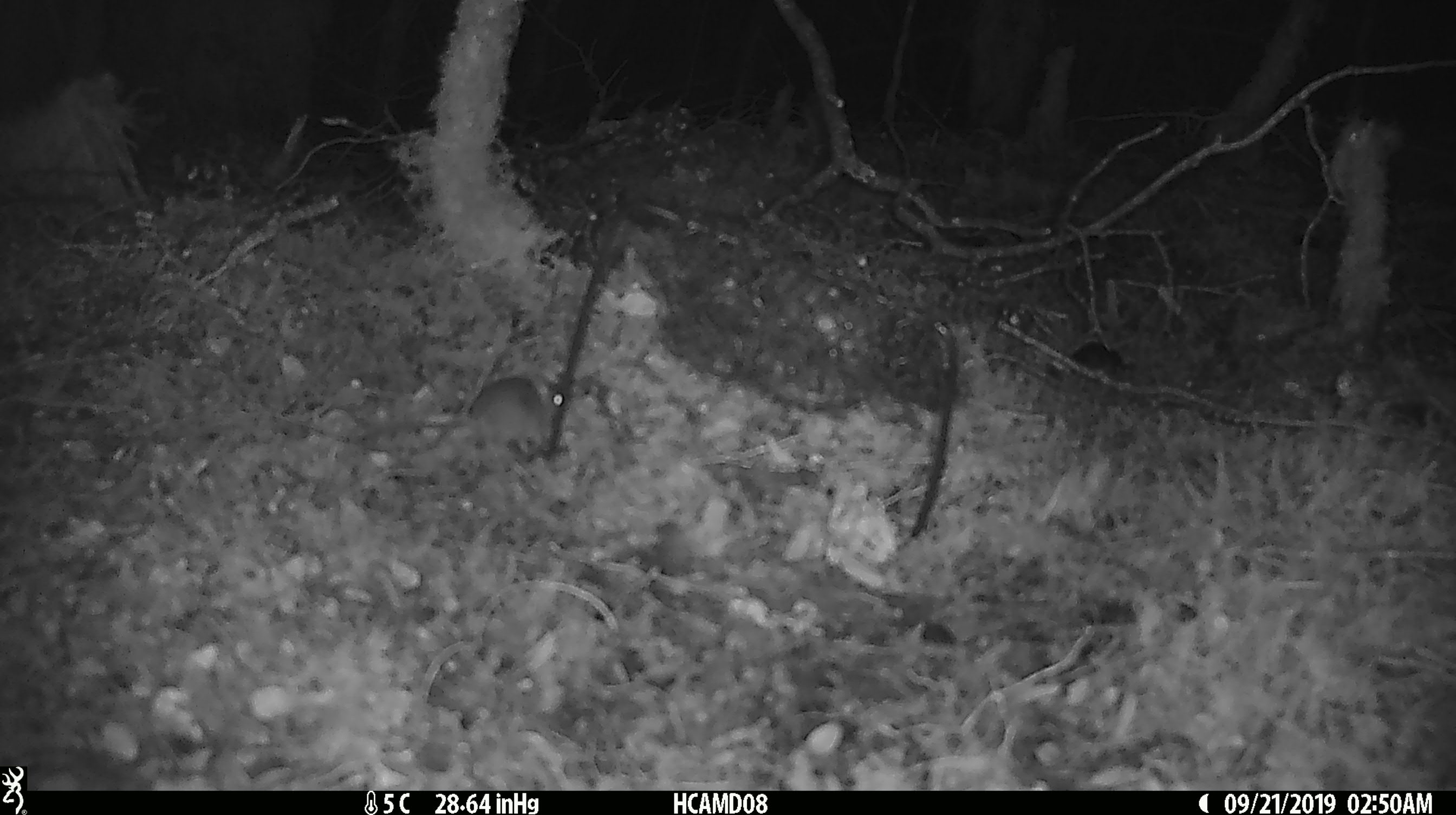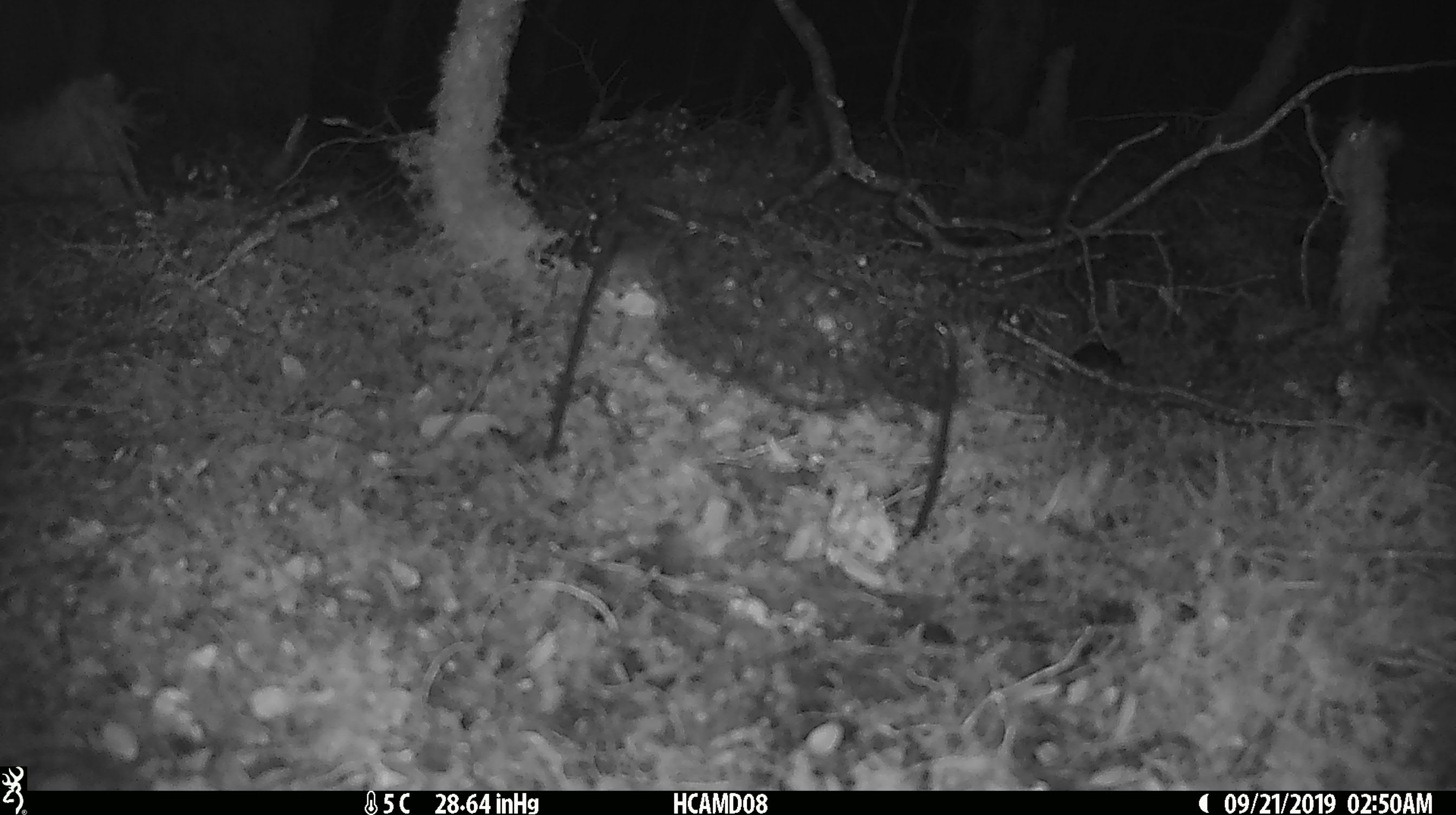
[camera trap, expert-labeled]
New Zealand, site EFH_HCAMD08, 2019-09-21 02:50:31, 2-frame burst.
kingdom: Animalia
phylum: Chordata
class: Mammalia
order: Rodentia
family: Muridae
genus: Mus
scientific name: Mus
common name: mouse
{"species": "mouse (Mus)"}